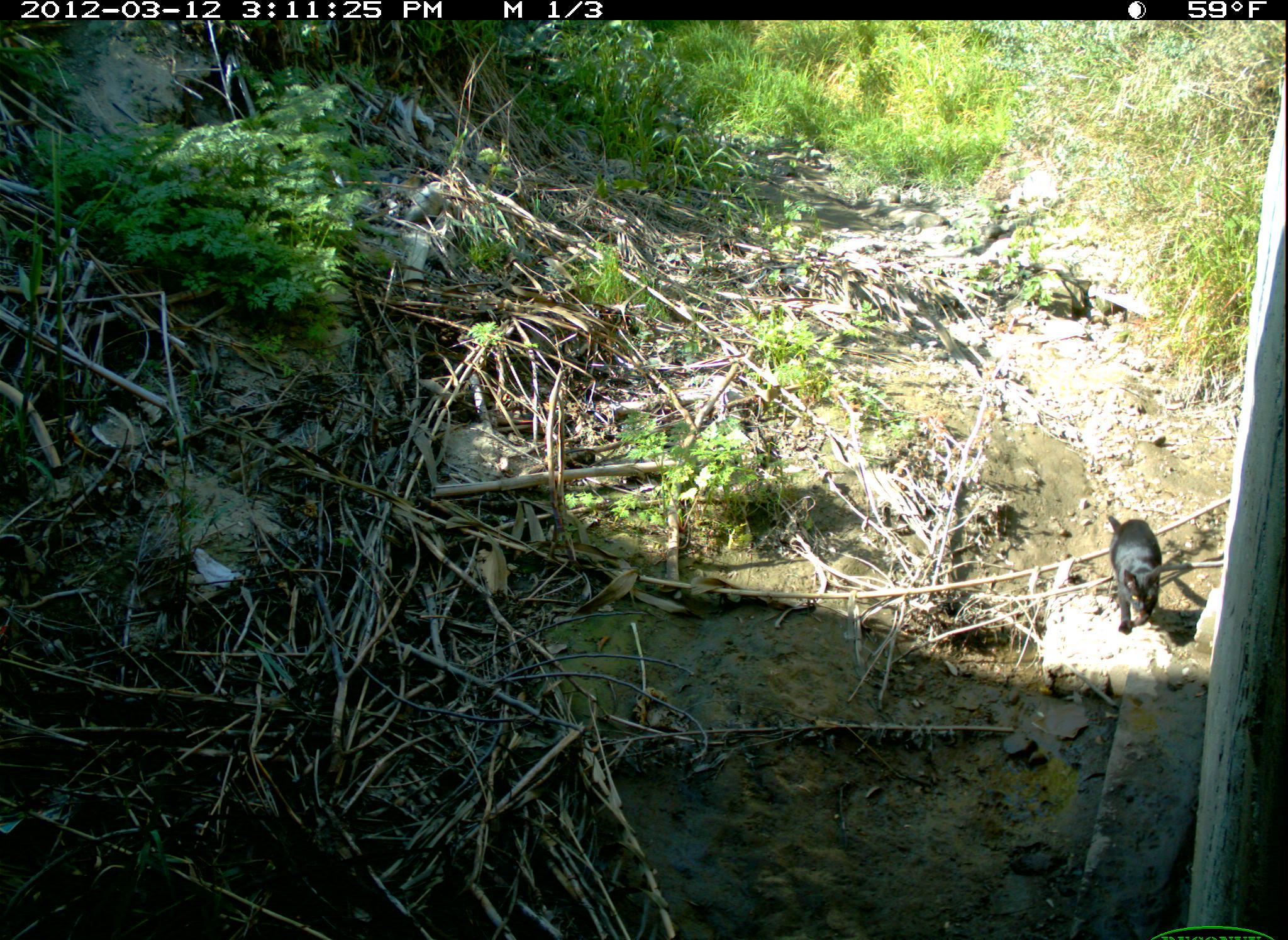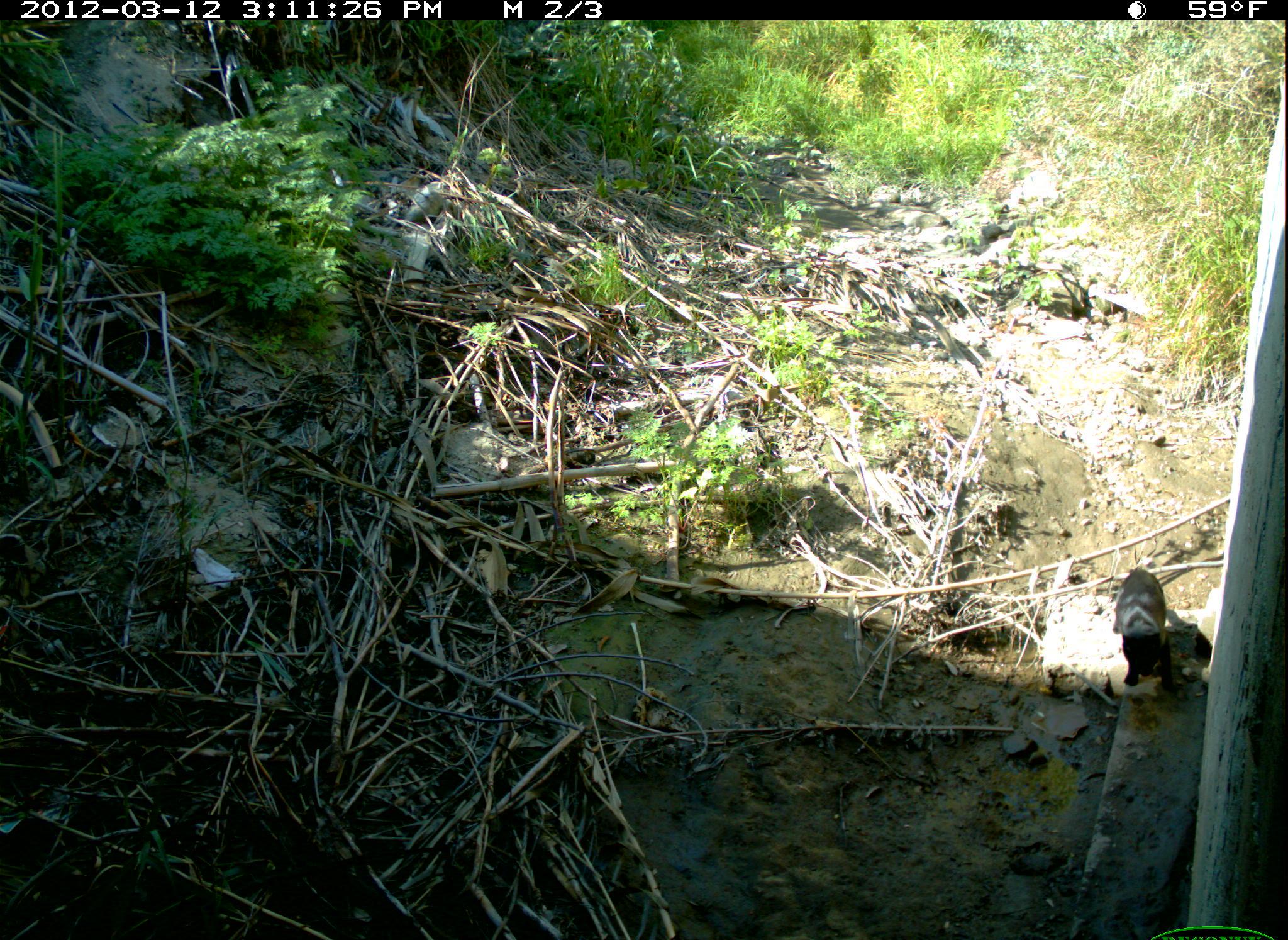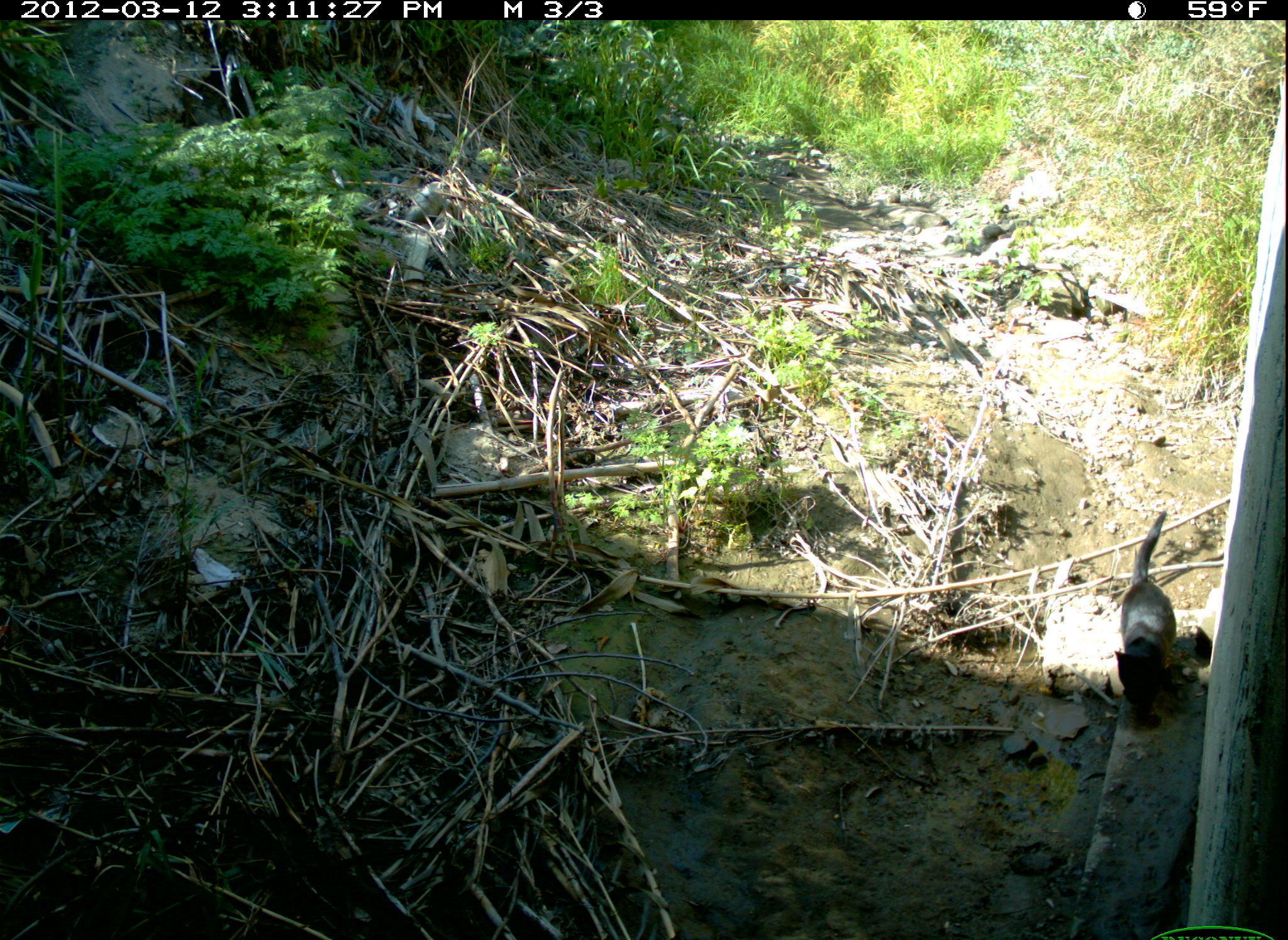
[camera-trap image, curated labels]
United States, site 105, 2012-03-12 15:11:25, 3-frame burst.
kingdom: Animalia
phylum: Chordata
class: Mammalia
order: Carnivora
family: Felidae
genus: Felis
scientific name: Felis catus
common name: cat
Cat (Felis catus).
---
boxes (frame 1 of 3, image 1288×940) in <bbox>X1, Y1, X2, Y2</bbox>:
cat: <bbox>1104, 506, 1177, 641</bbox>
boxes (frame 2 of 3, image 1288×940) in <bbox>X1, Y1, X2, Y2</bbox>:
cat: <bbox>1063, 520, 1188, 702</bbox>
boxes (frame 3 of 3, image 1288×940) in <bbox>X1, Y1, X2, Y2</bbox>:
cat: <bbox>1116, 509, 1183, 734</bbox>